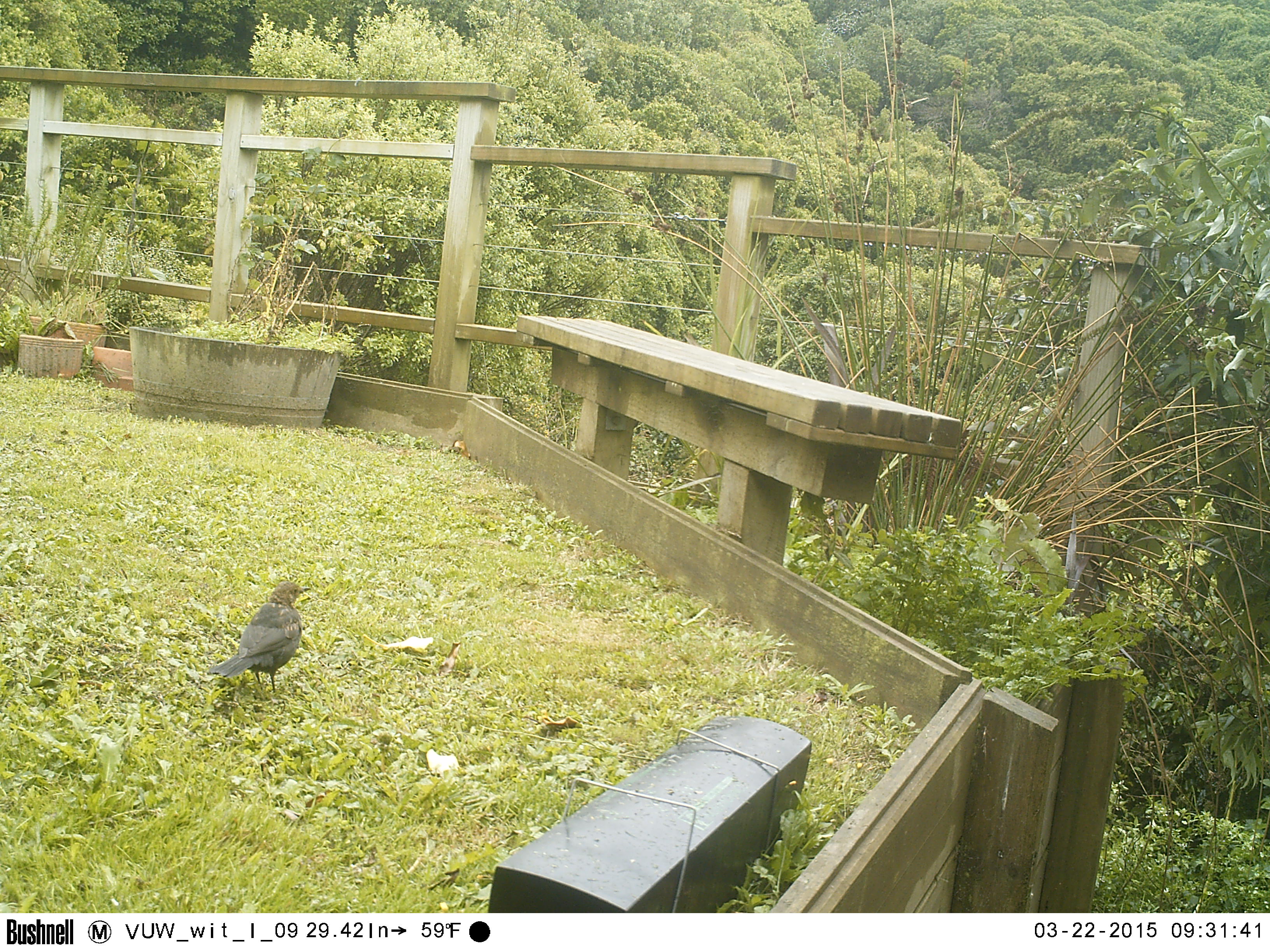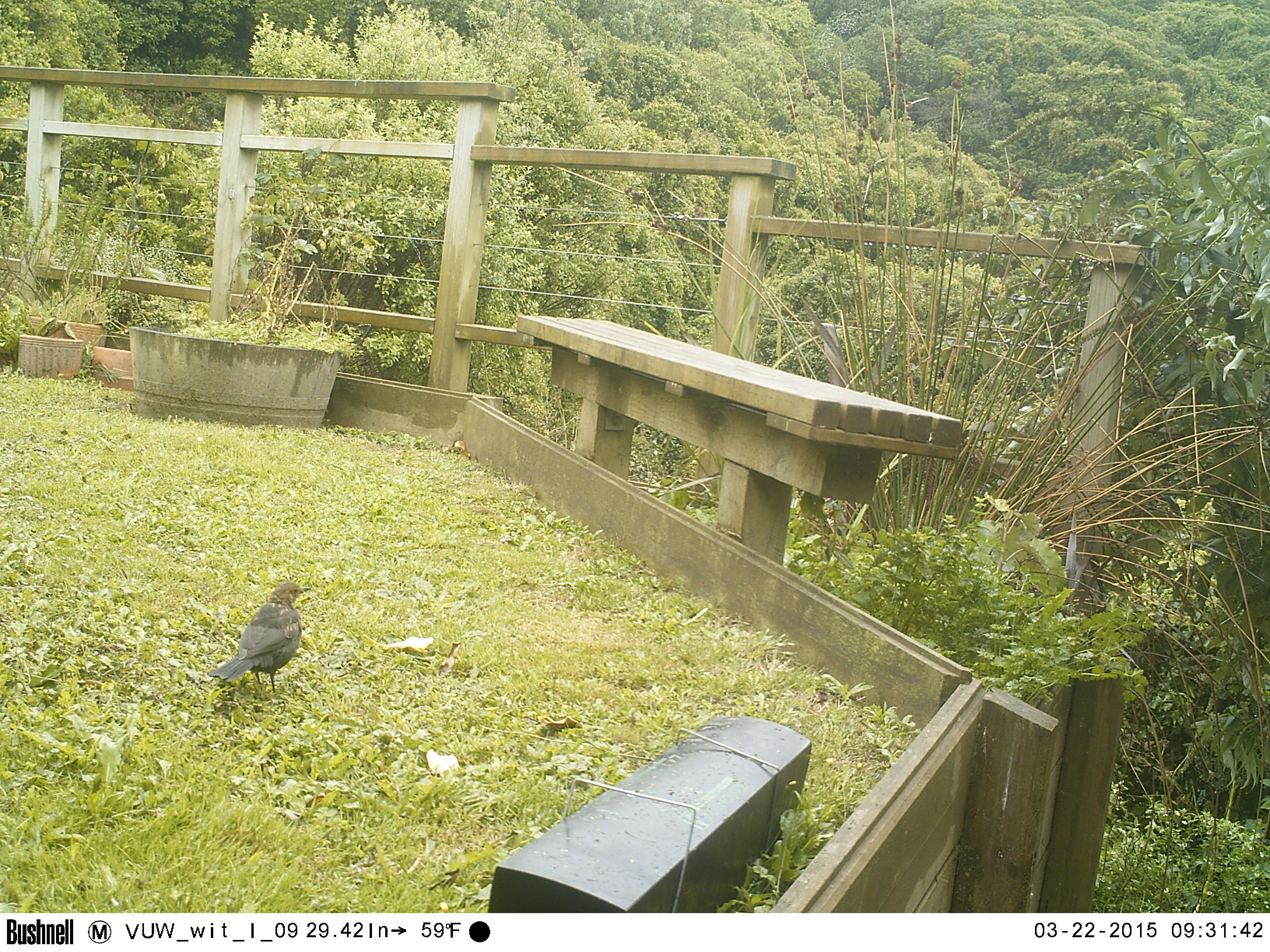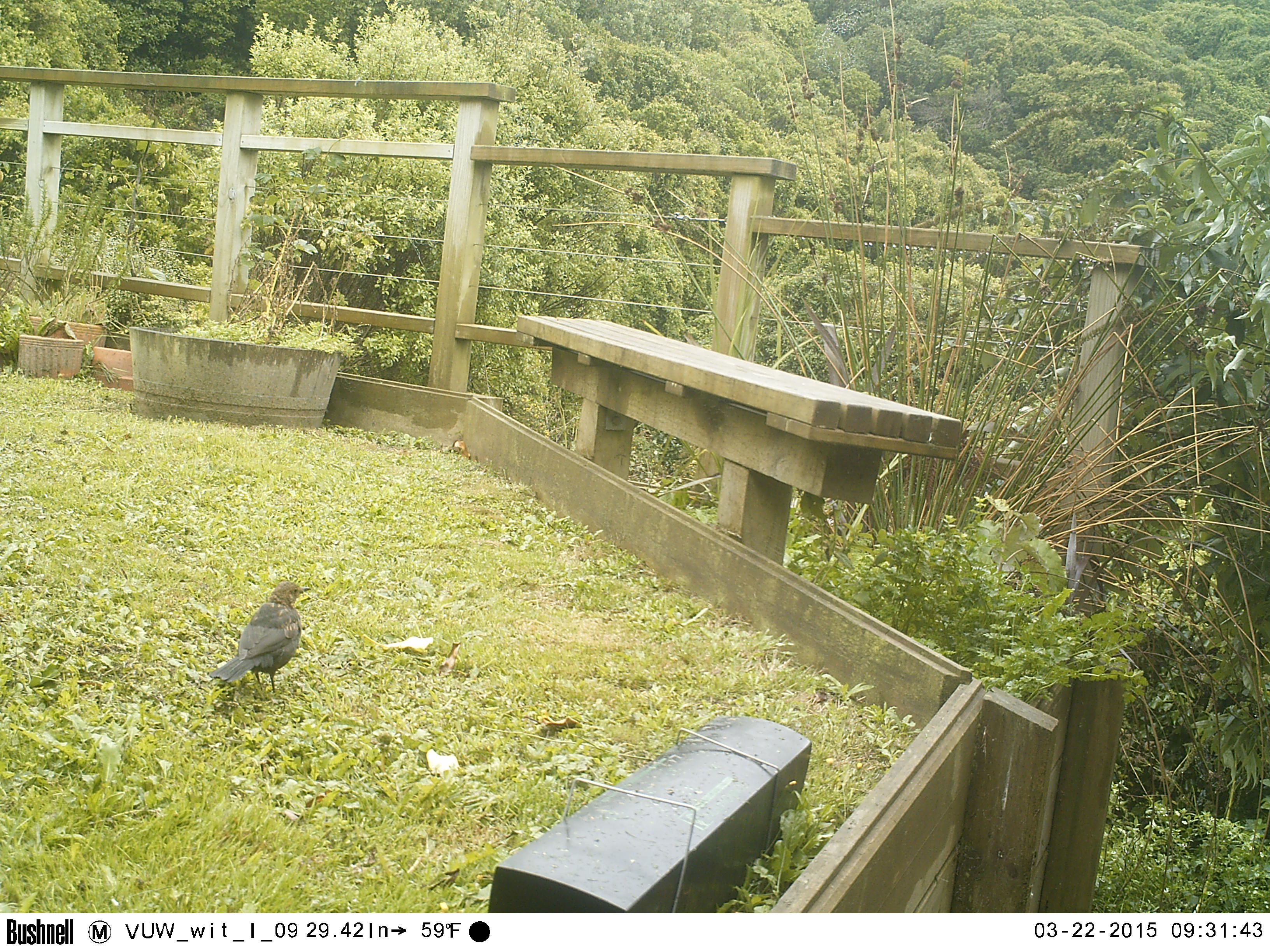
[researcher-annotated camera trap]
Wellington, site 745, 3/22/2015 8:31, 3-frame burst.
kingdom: Animalia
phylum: Chordata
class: Aves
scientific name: Aves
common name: bird